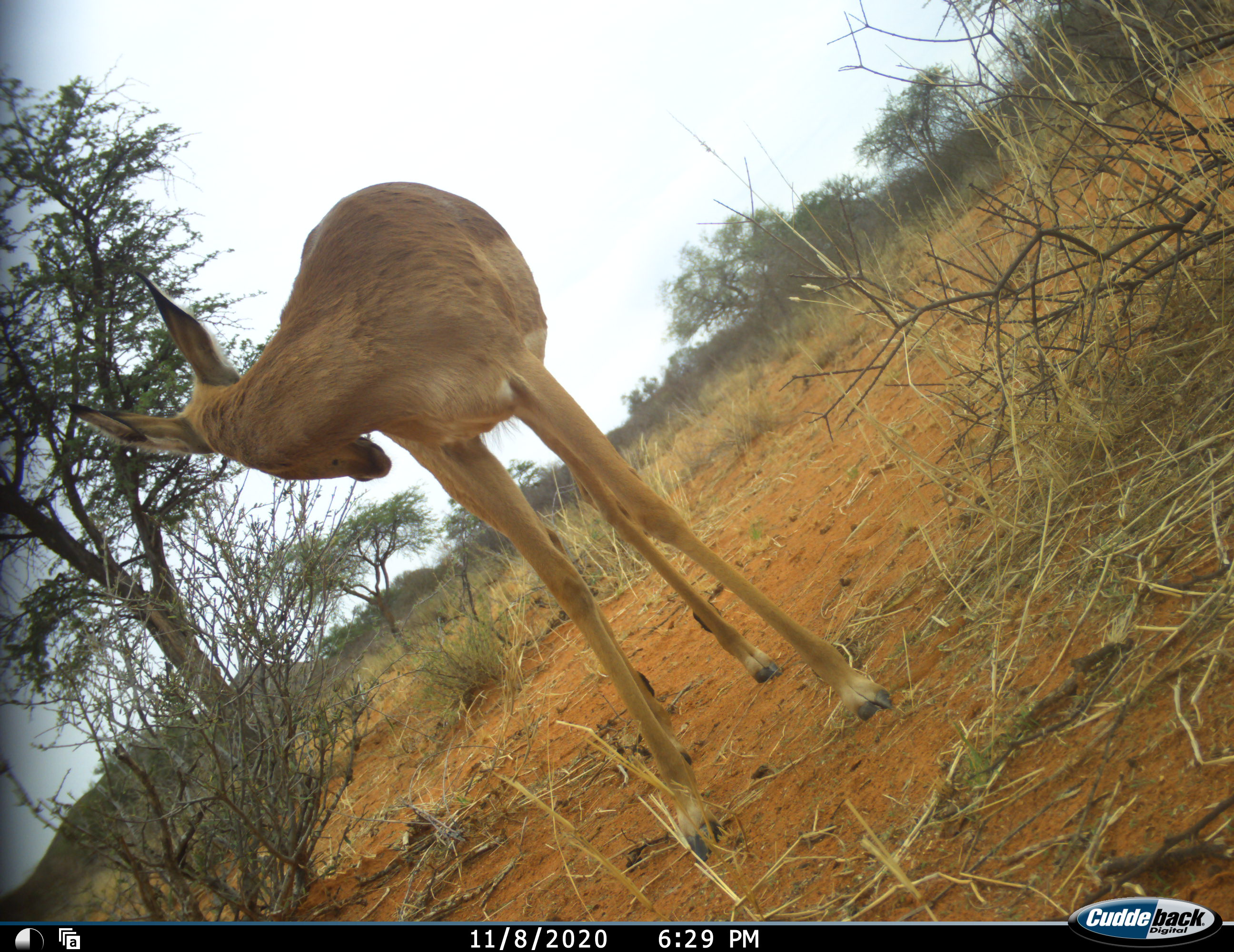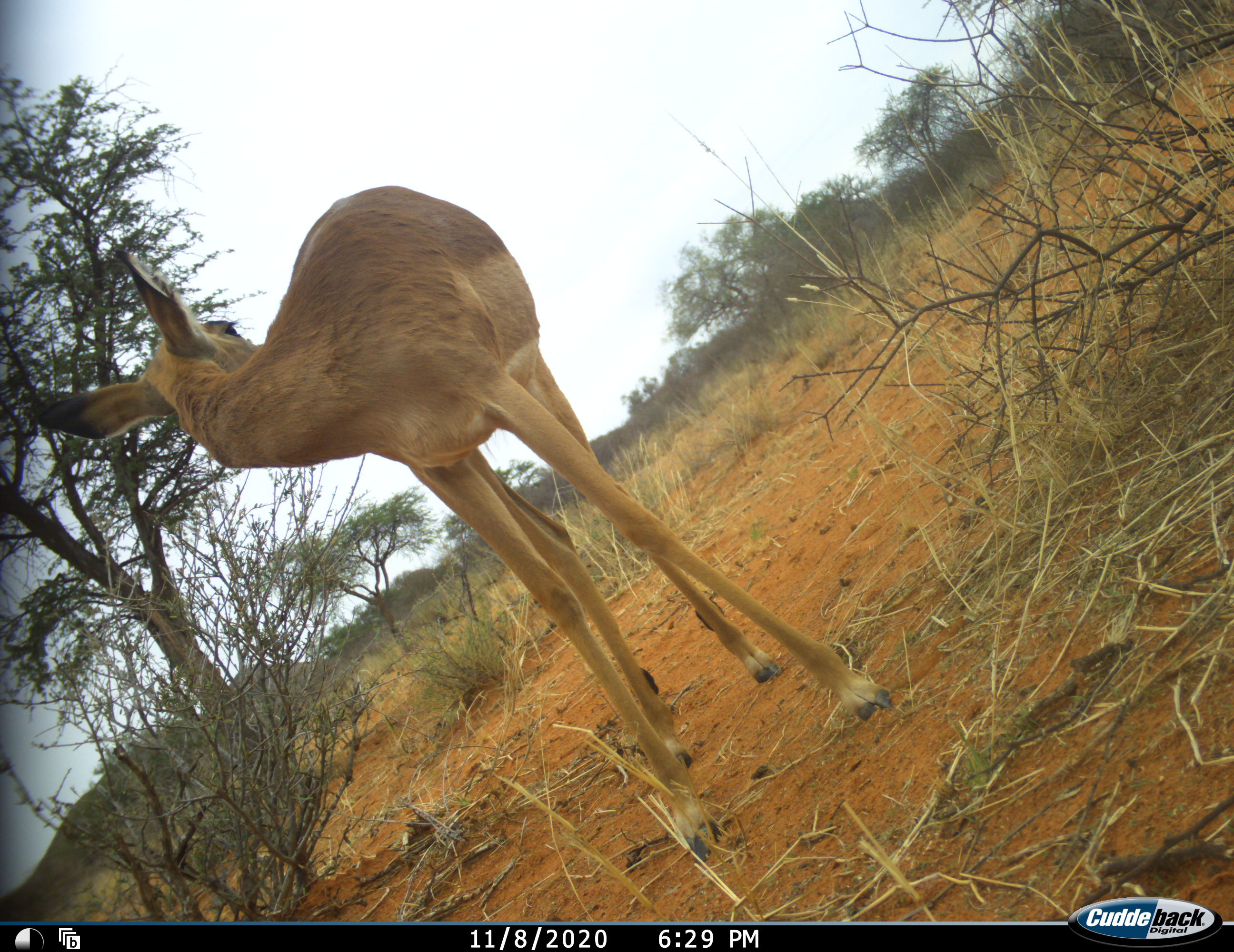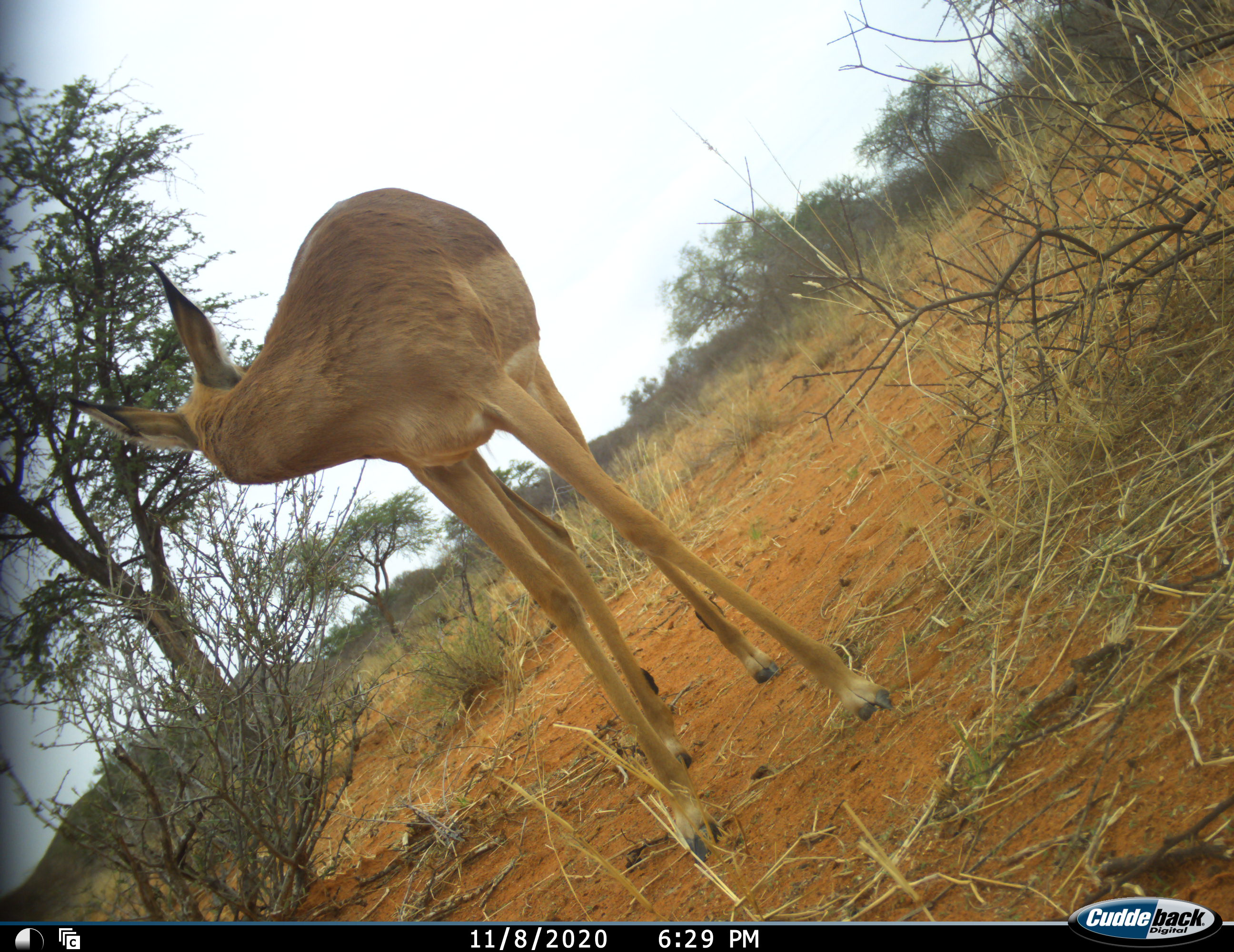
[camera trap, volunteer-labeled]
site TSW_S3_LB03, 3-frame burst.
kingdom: Animalia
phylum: Chordata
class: Mammalia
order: Artiodactyla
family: Bovidae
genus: Aepyceros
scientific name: Aepyceros melampus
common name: impala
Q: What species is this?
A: Impala (Aepyceros melampus).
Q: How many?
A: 1.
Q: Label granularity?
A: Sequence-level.